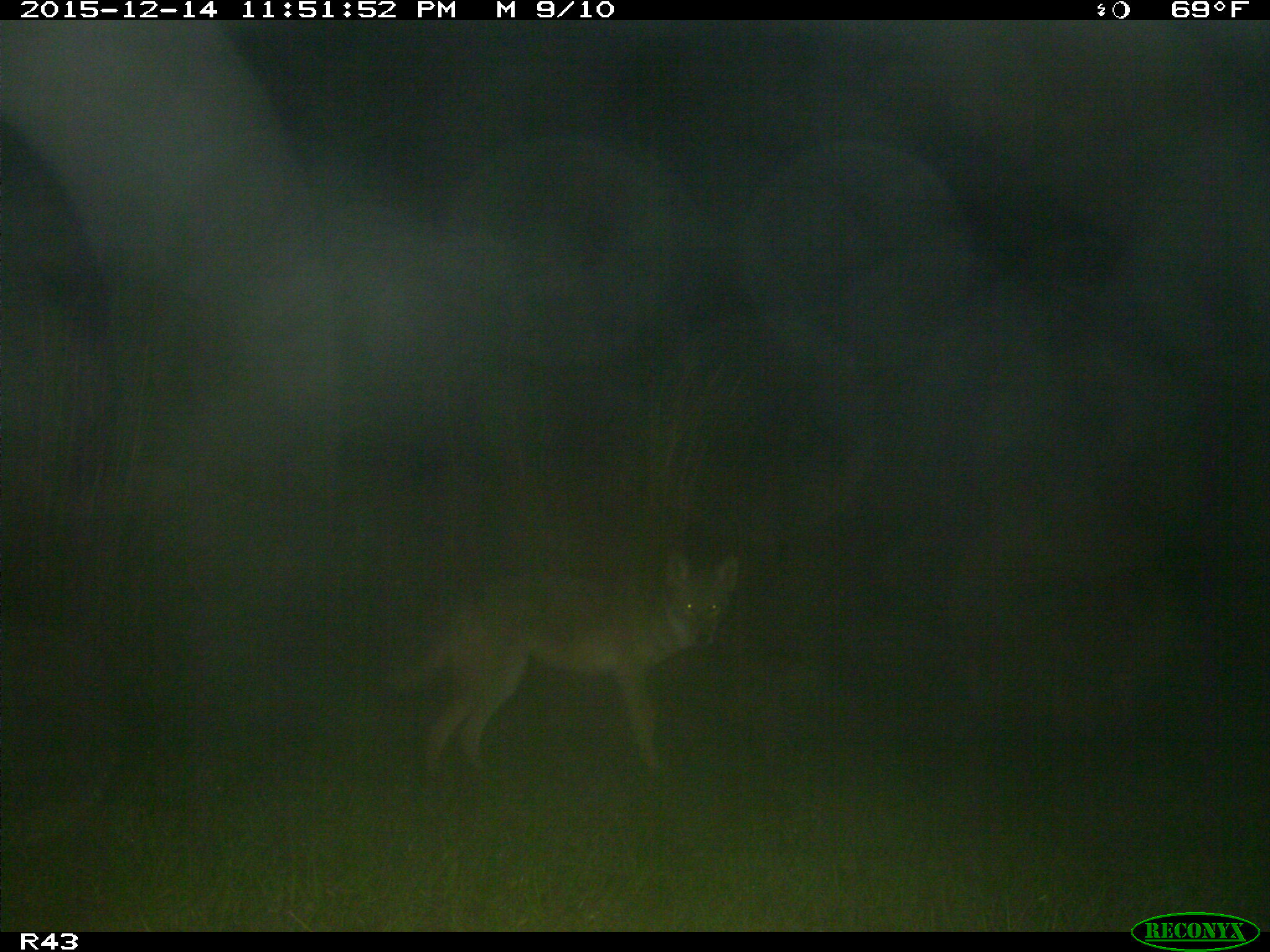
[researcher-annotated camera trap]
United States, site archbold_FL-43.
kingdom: Animalia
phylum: Chordata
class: Mammalia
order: Carnivora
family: Canidae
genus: Canis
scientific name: Canis latrans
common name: coyote